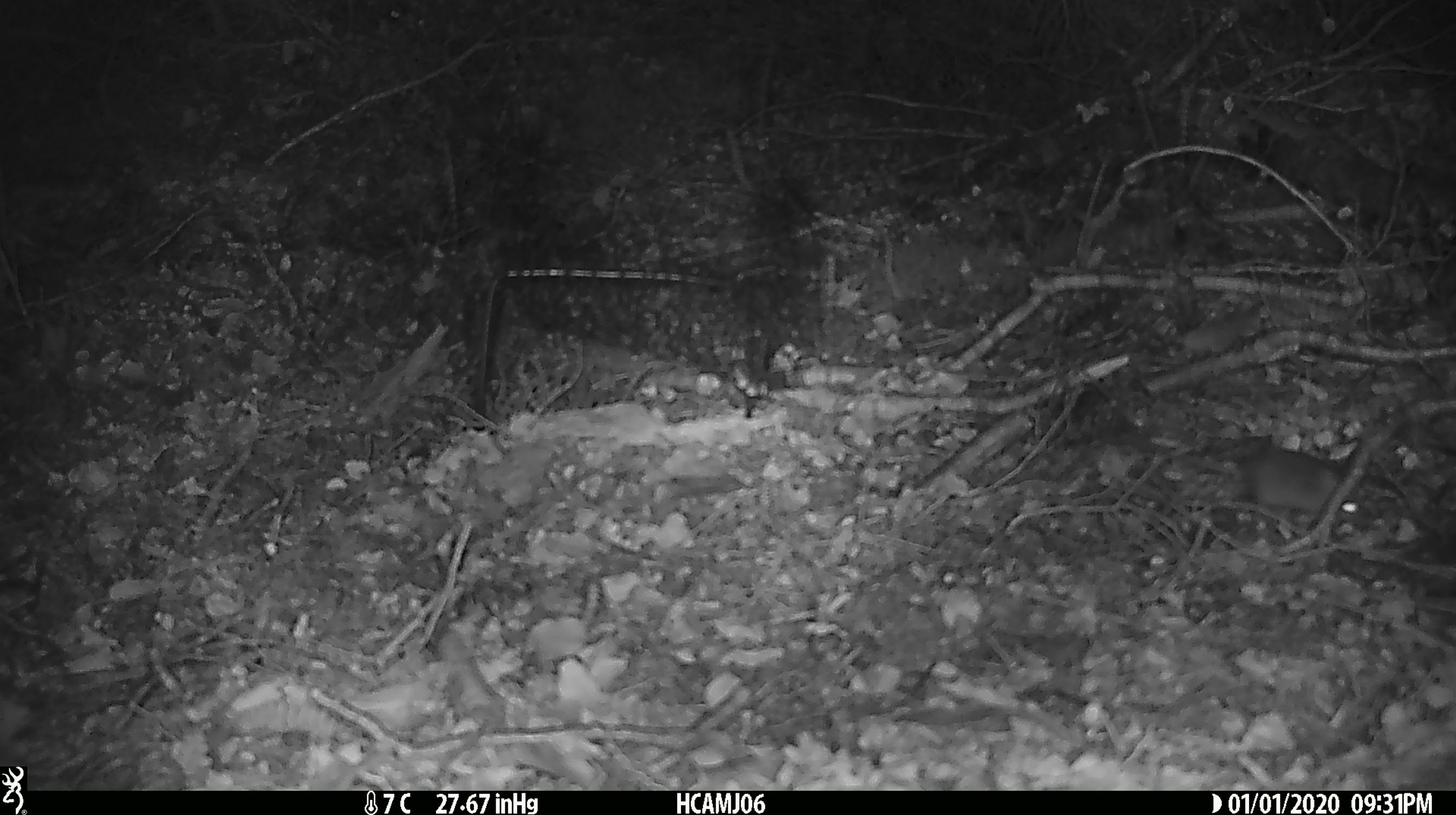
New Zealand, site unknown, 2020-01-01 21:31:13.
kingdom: Animalia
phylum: Chordata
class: Mammalia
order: Rodentia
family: Muridae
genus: Mus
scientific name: Mus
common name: mouse